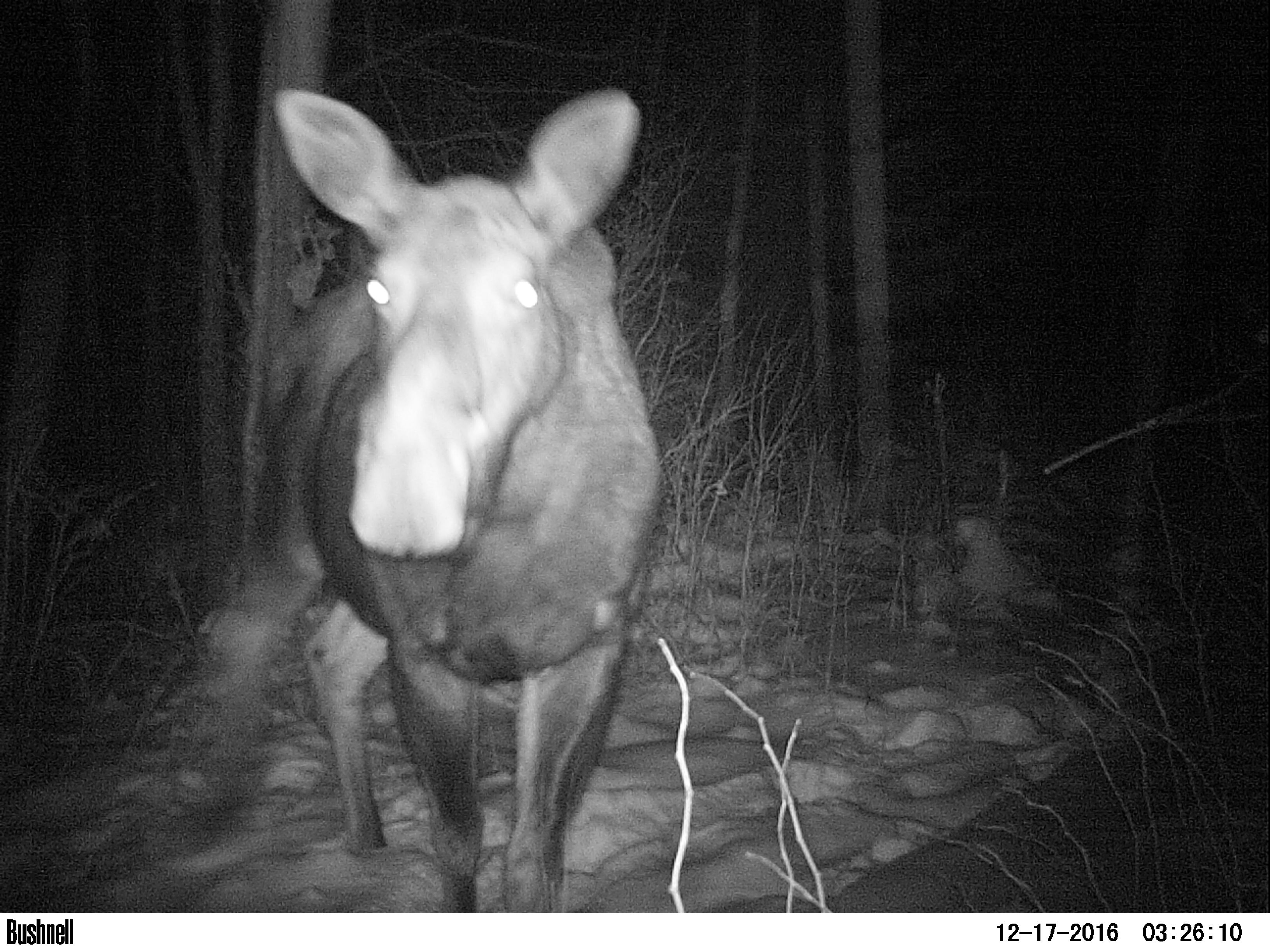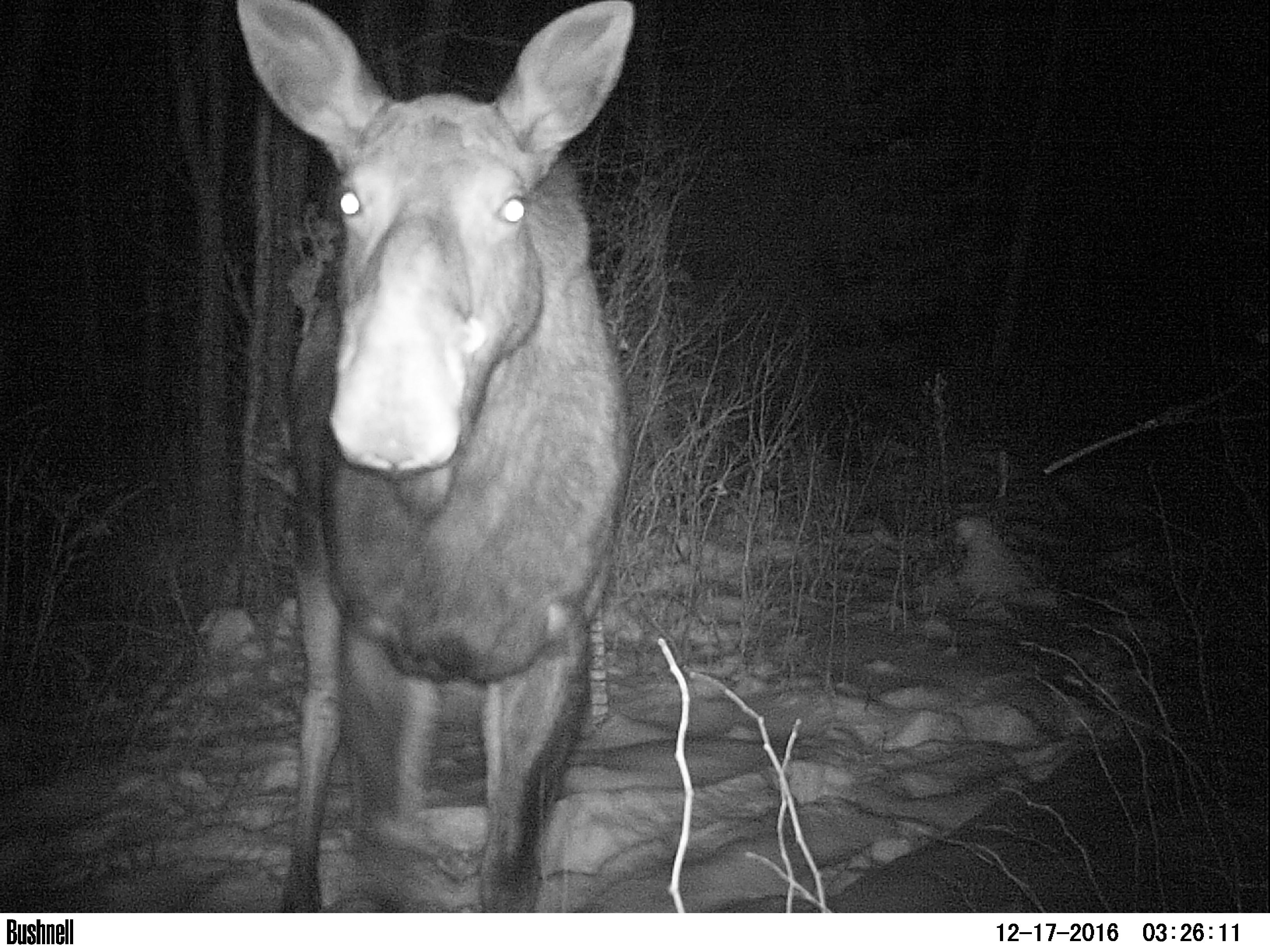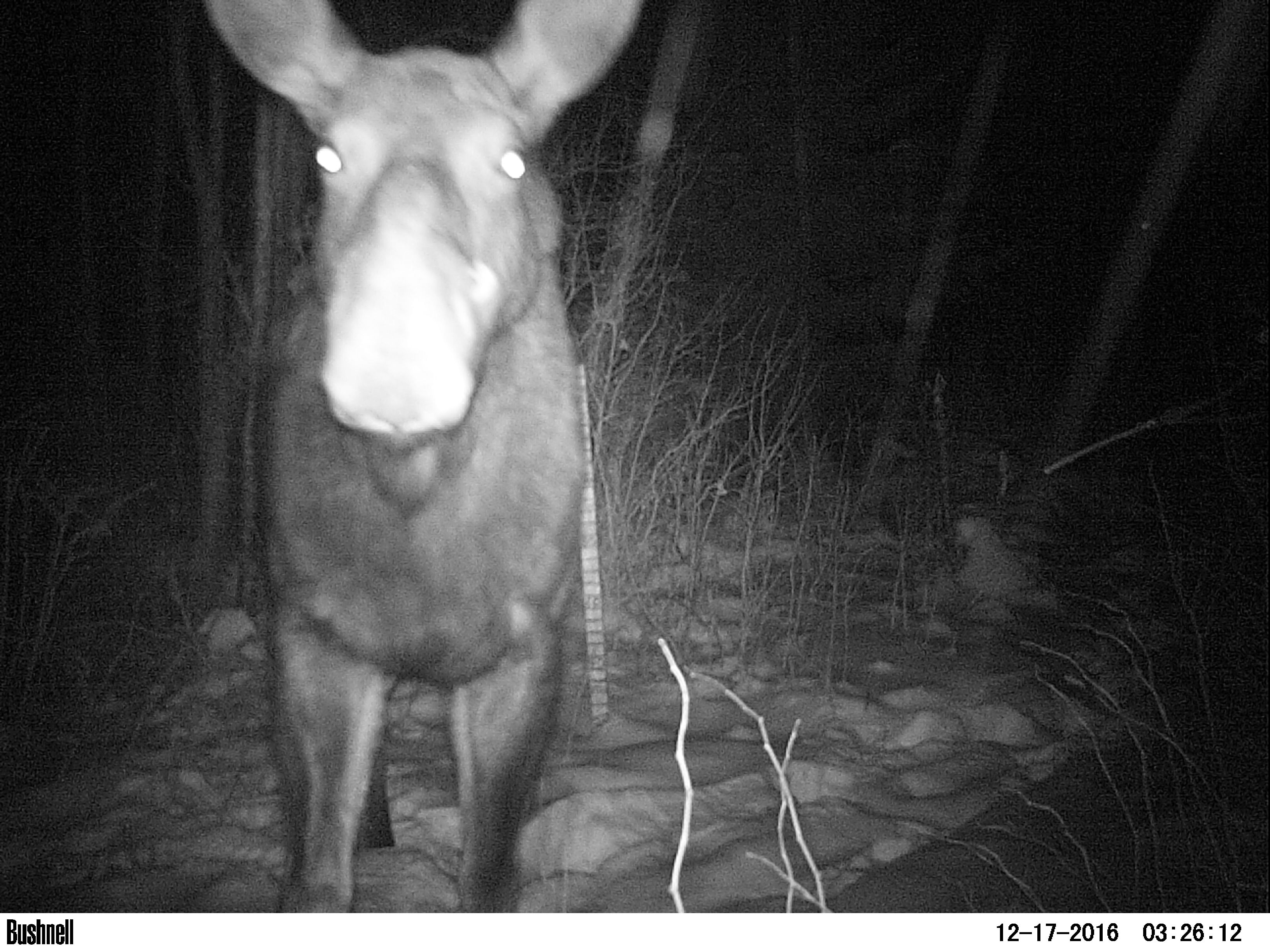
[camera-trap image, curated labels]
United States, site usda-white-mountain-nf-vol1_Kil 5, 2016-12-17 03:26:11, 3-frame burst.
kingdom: Animalia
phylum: Chordata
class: Mammalia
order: Artiodactyla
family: Cervidae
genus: Alces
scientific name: Alces alces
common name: moose